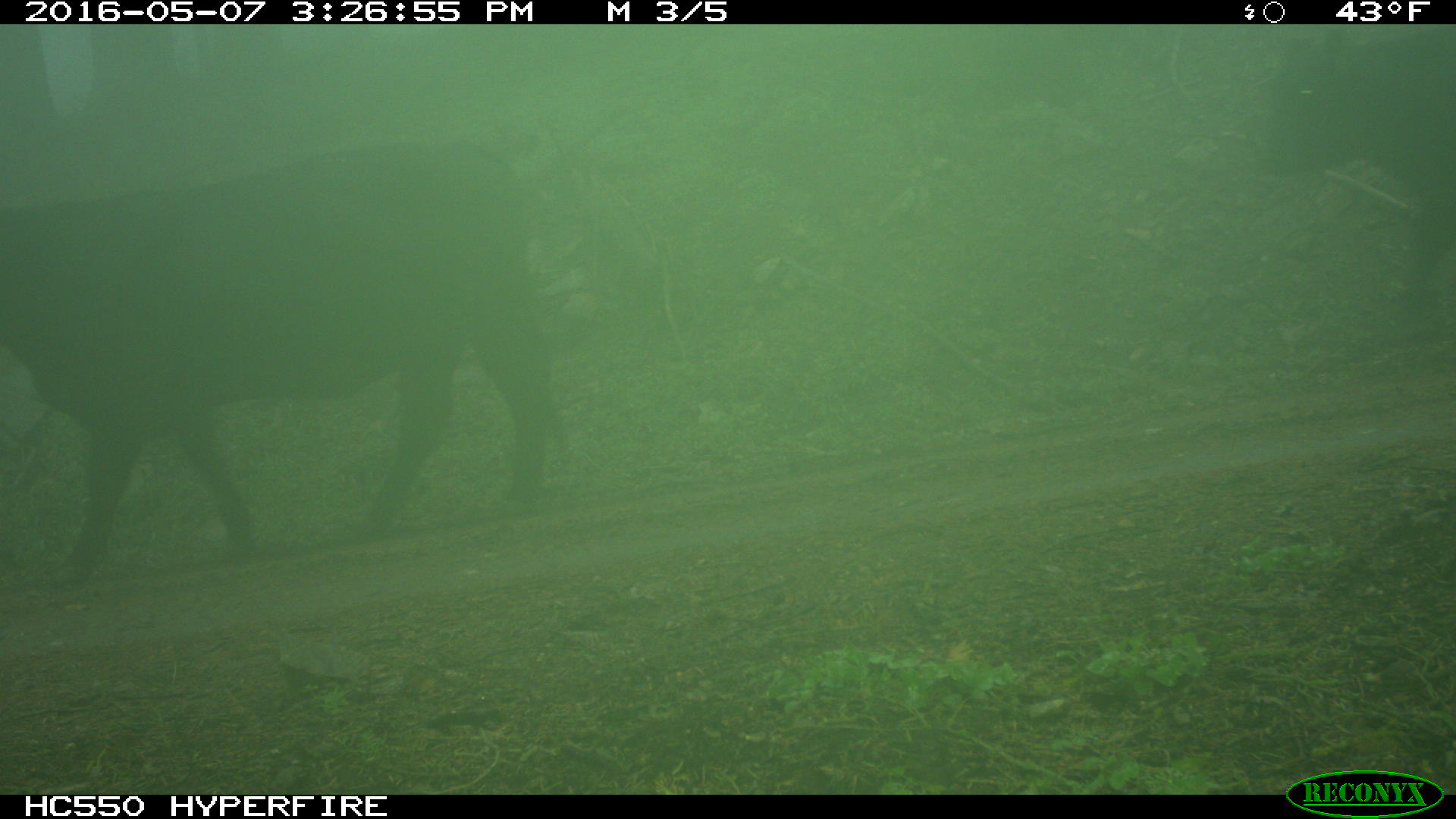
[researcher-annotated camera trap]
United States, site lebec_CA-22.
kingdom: Animalia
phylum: Chordata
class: Mammalia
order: Artiodactyla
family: Bovidae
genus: Bos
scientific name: Bos taurus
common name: domestic cow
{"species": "Bos taurus (domestic cow)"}